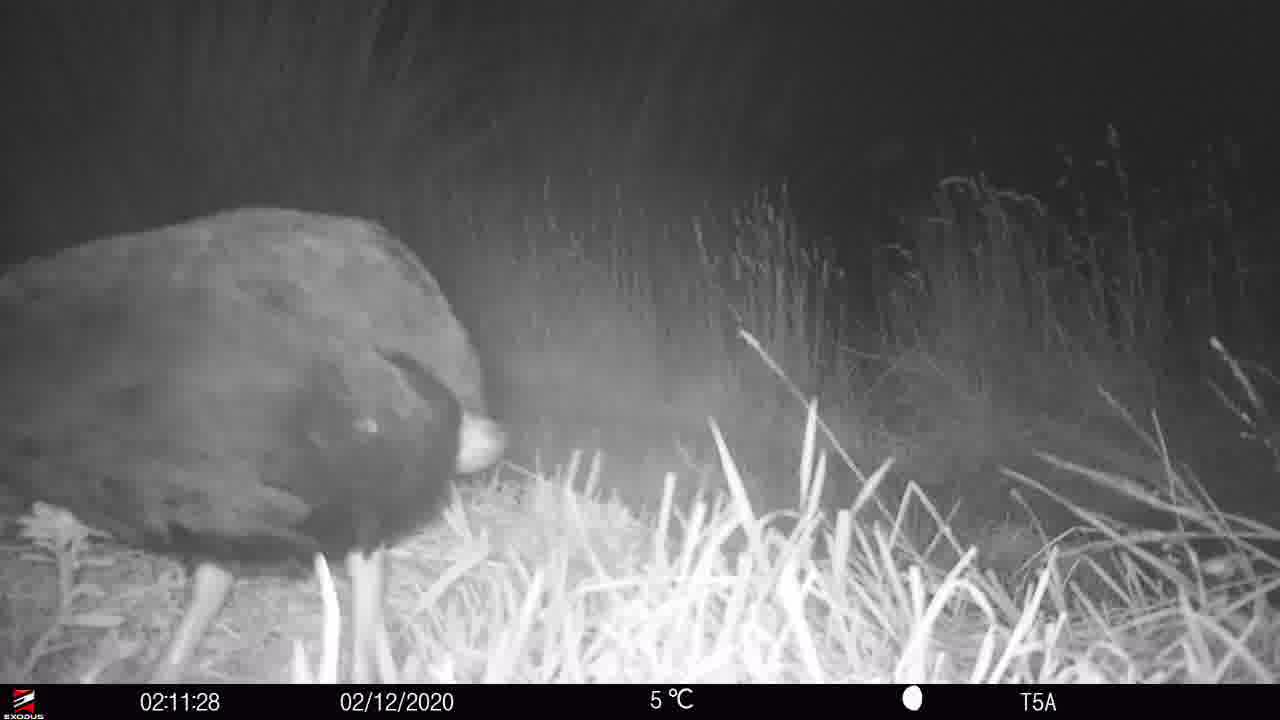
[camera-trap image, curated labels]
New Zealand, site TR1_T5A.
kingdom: Animalia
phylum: Chordata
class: Aves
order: Gruiformes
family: Rallidae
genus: Porphyrio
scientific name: Porphyrio mantelli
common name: takahe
Takahe (Porphyrio mantelli).